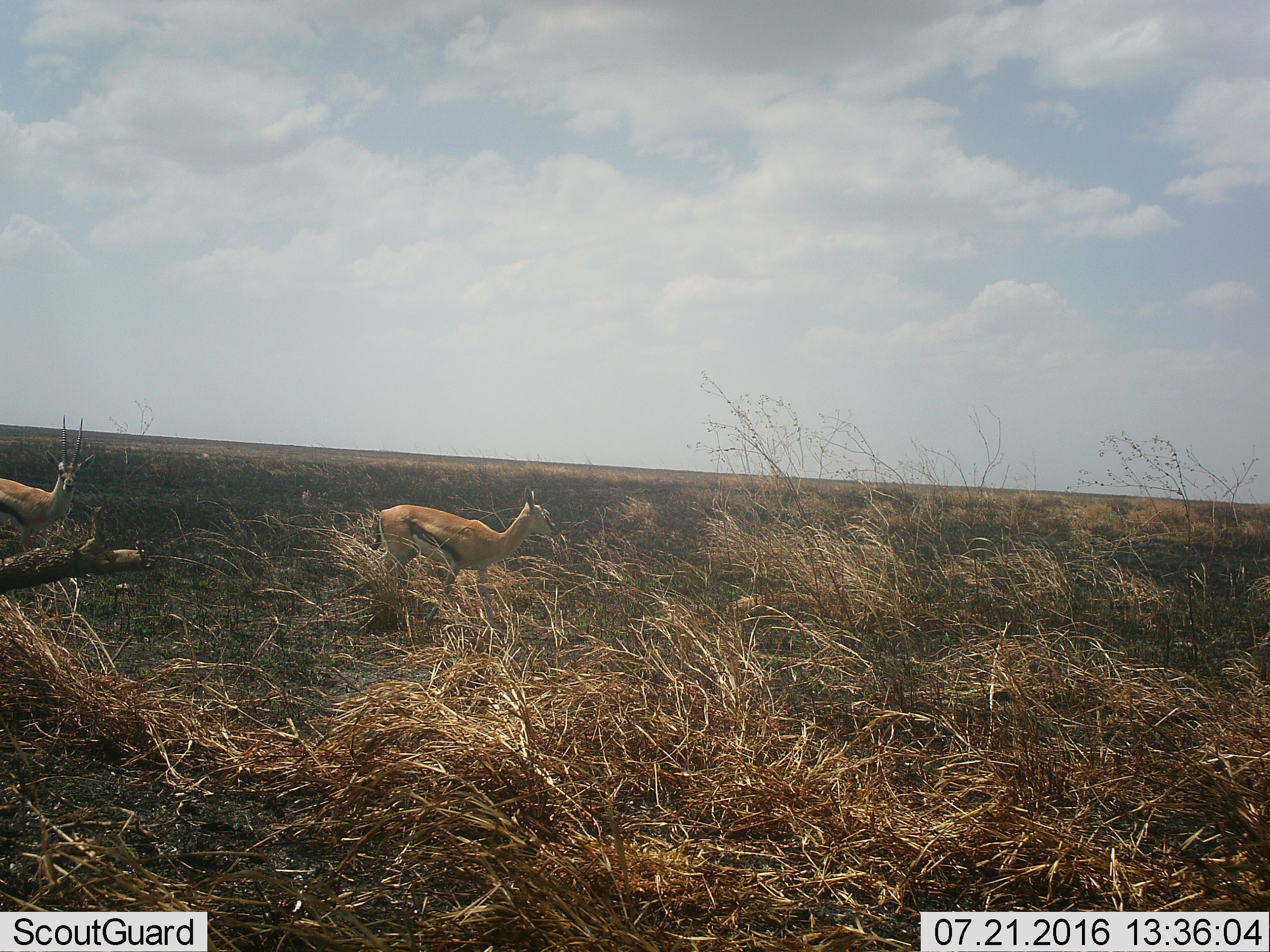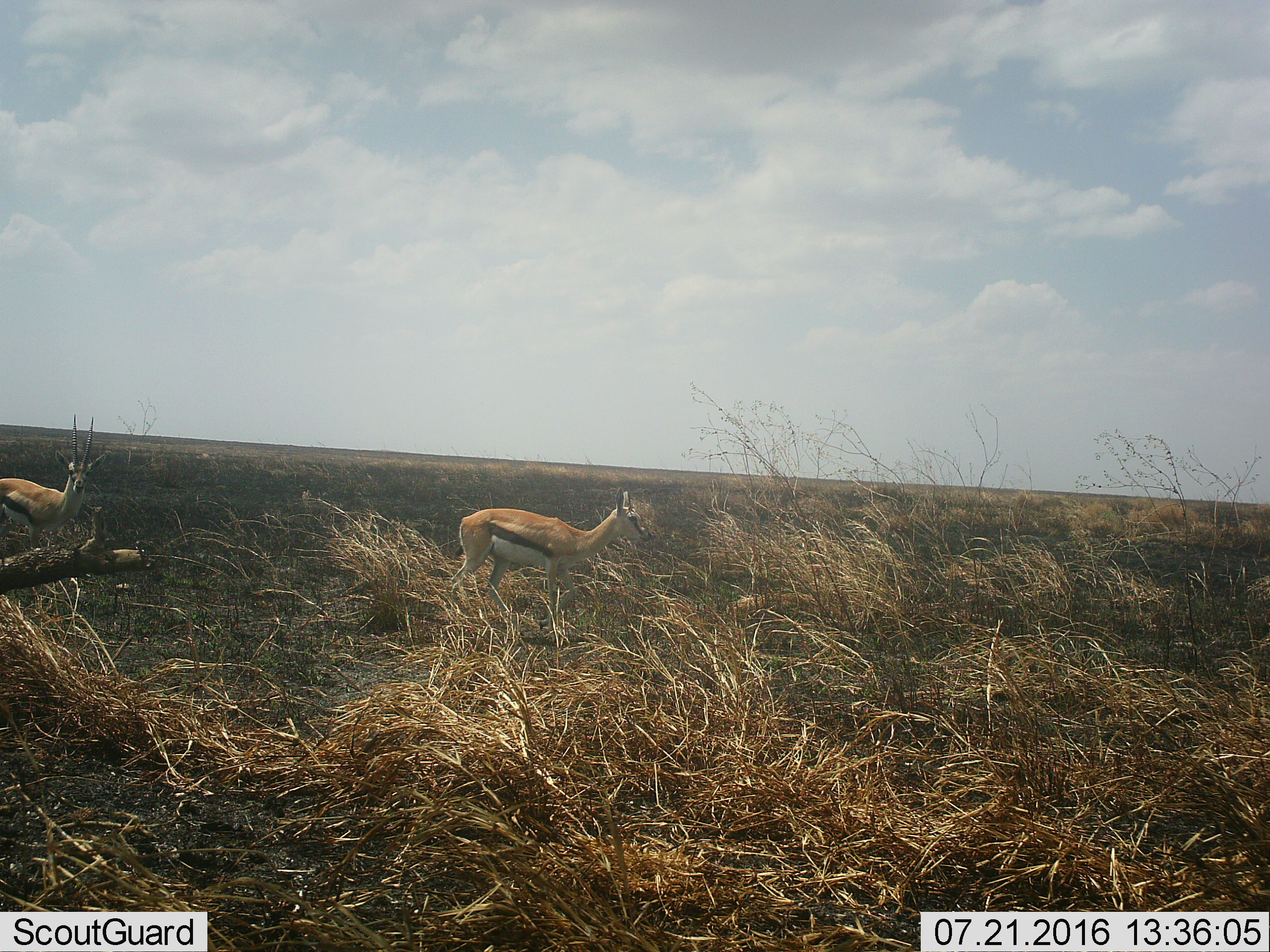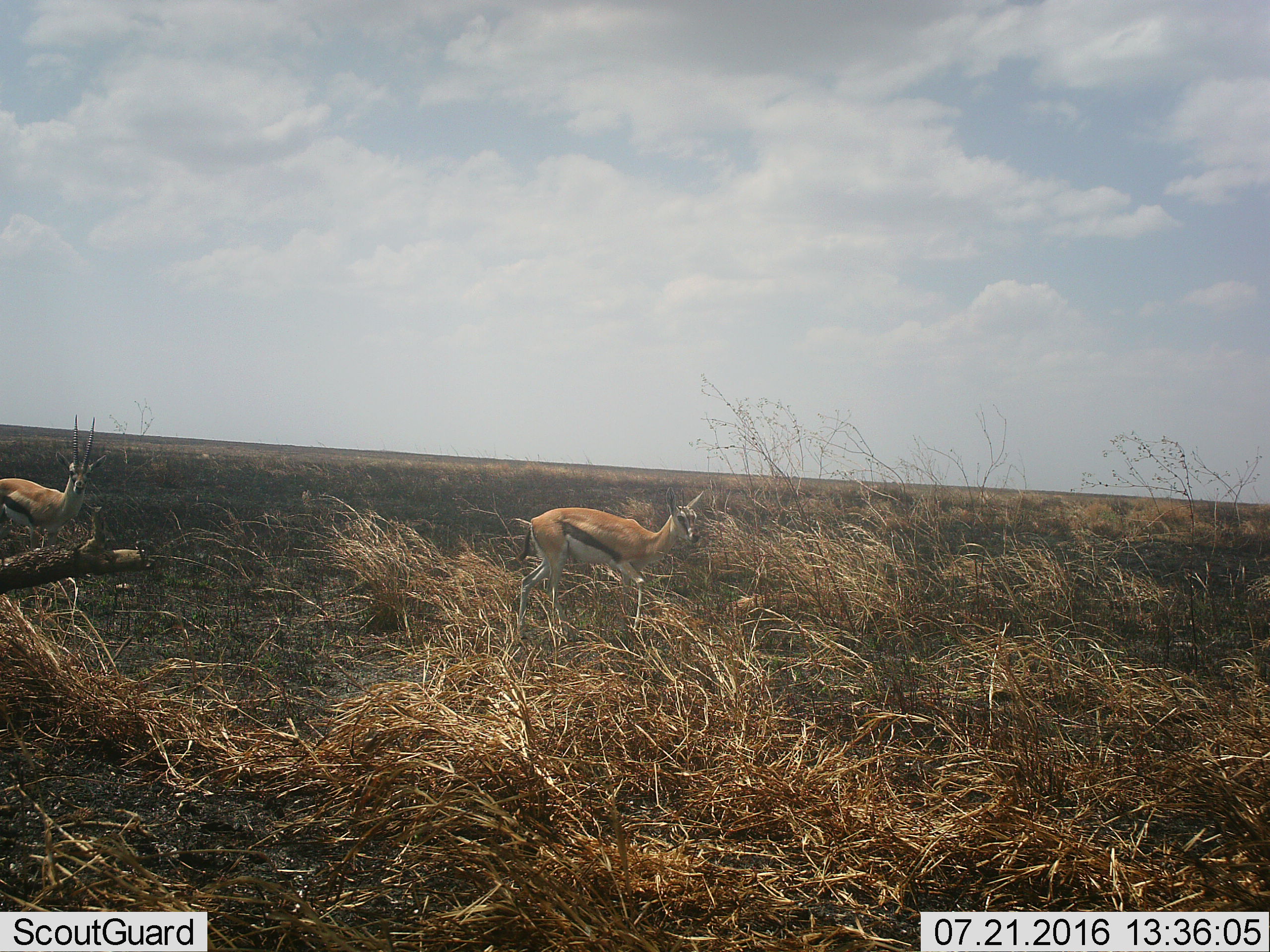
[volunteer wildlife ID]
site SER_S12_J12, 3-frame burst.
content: unidentified animal